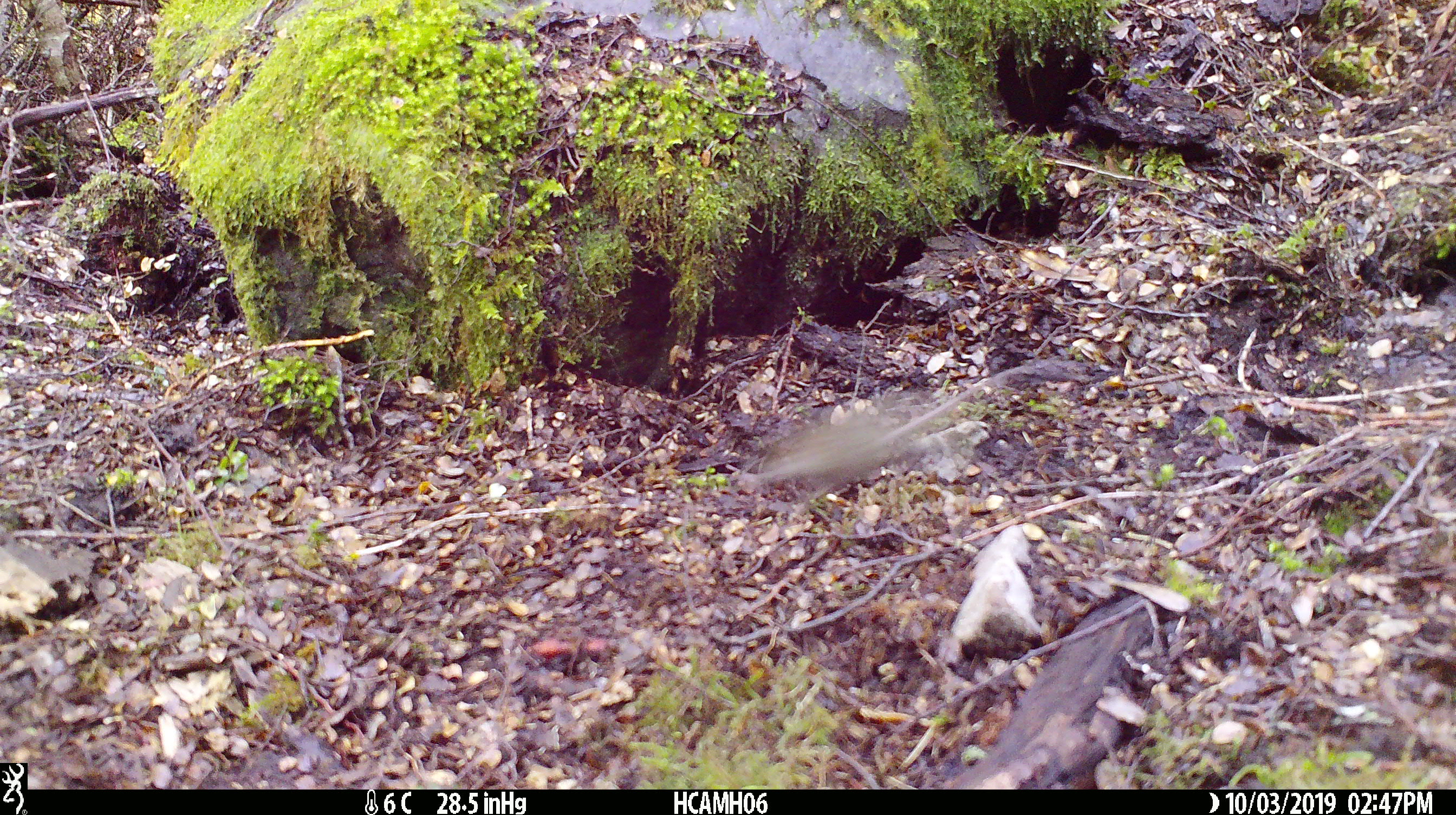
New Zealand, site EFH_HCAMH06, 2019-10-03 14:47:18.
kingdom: Animalia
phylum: Chordata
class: Mammalia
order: Rodentia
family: Muridae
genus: Mus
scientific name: Mus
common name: mouse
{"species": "mouse (Mus)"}